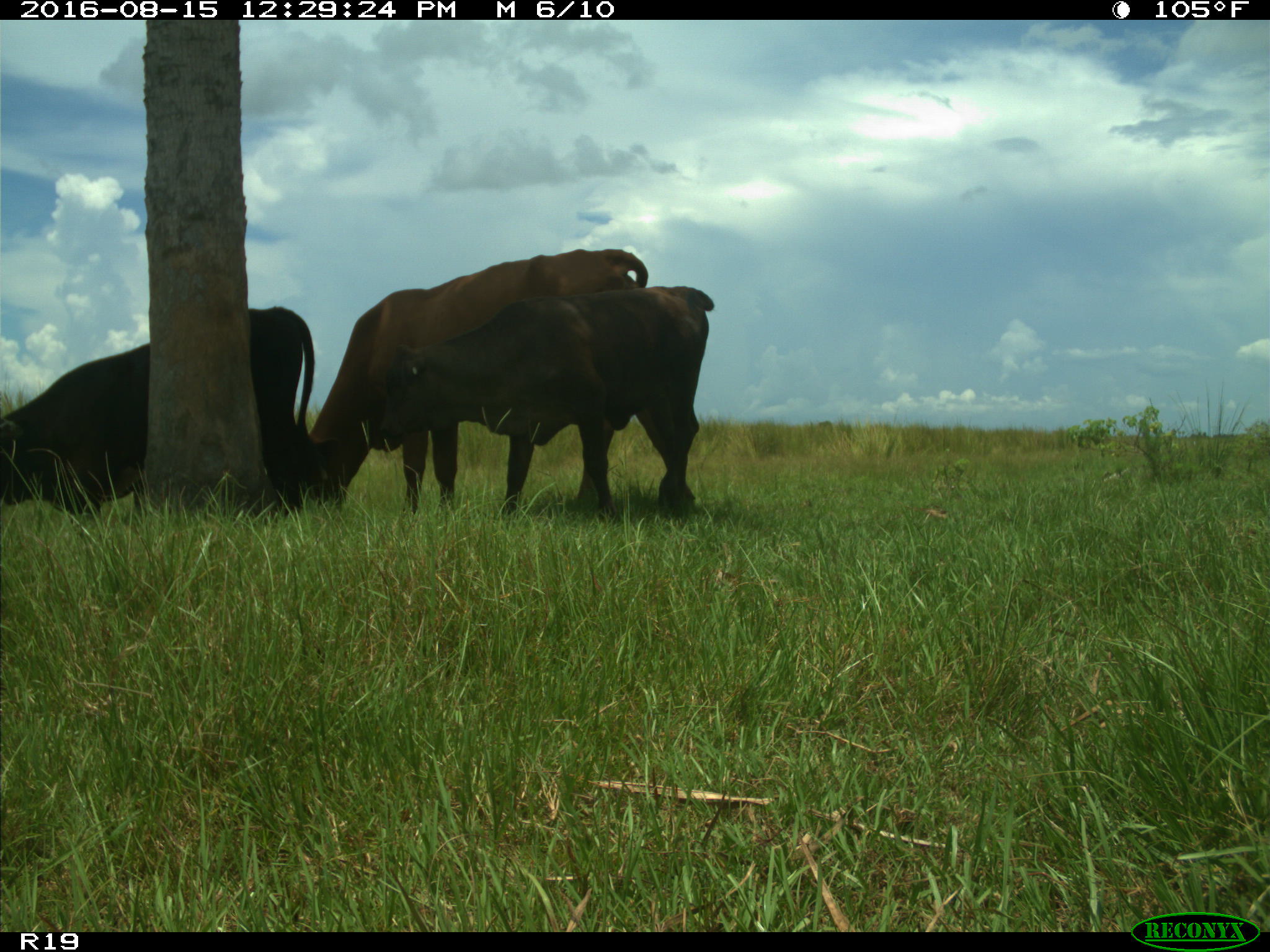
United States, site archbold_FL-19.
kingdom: Animalia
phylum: Chordata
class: Mammalia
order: Artiodactyla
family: Bovidae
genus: Bos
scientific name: Bos taurus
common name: domestic cow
Bos taurus (domestic cow).